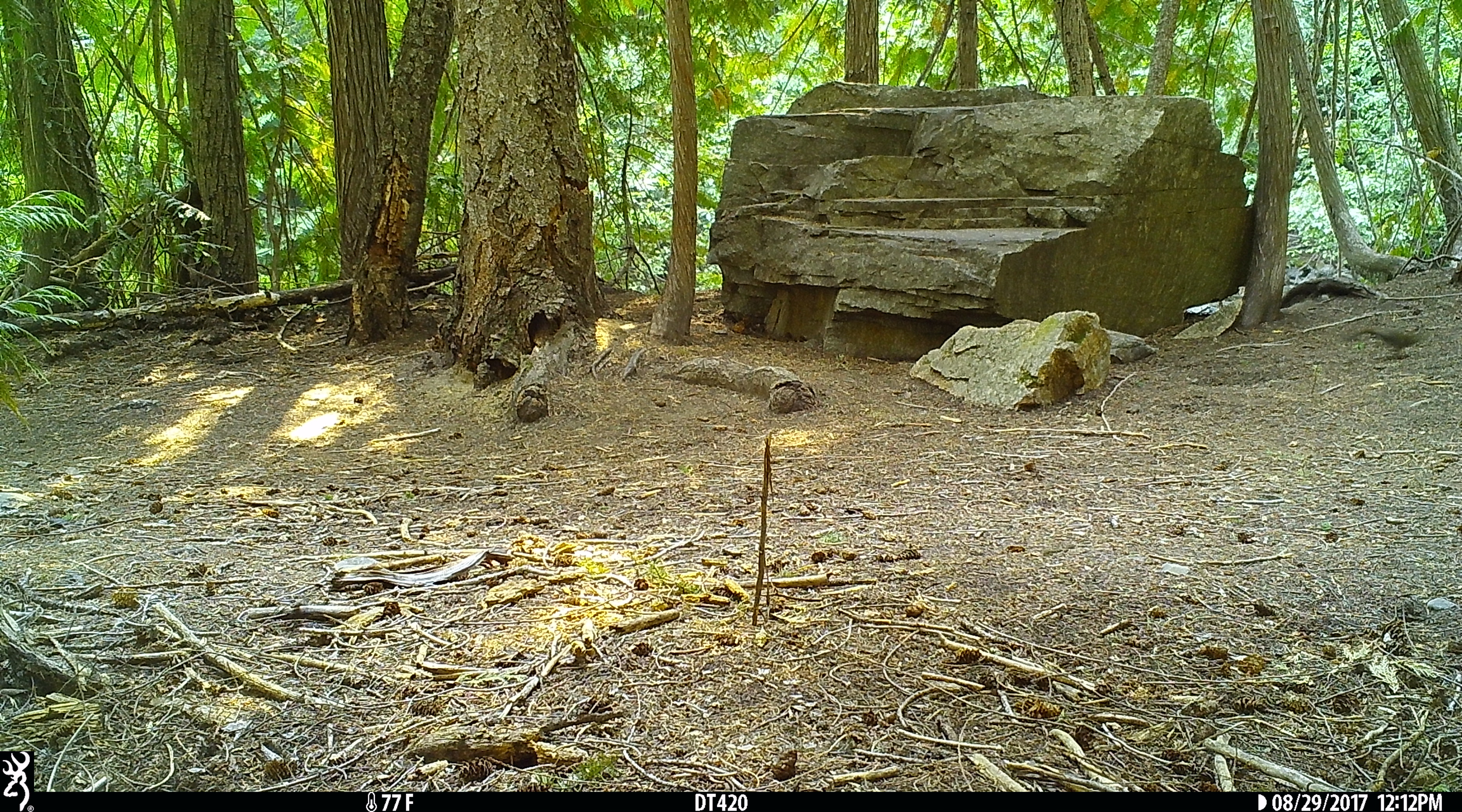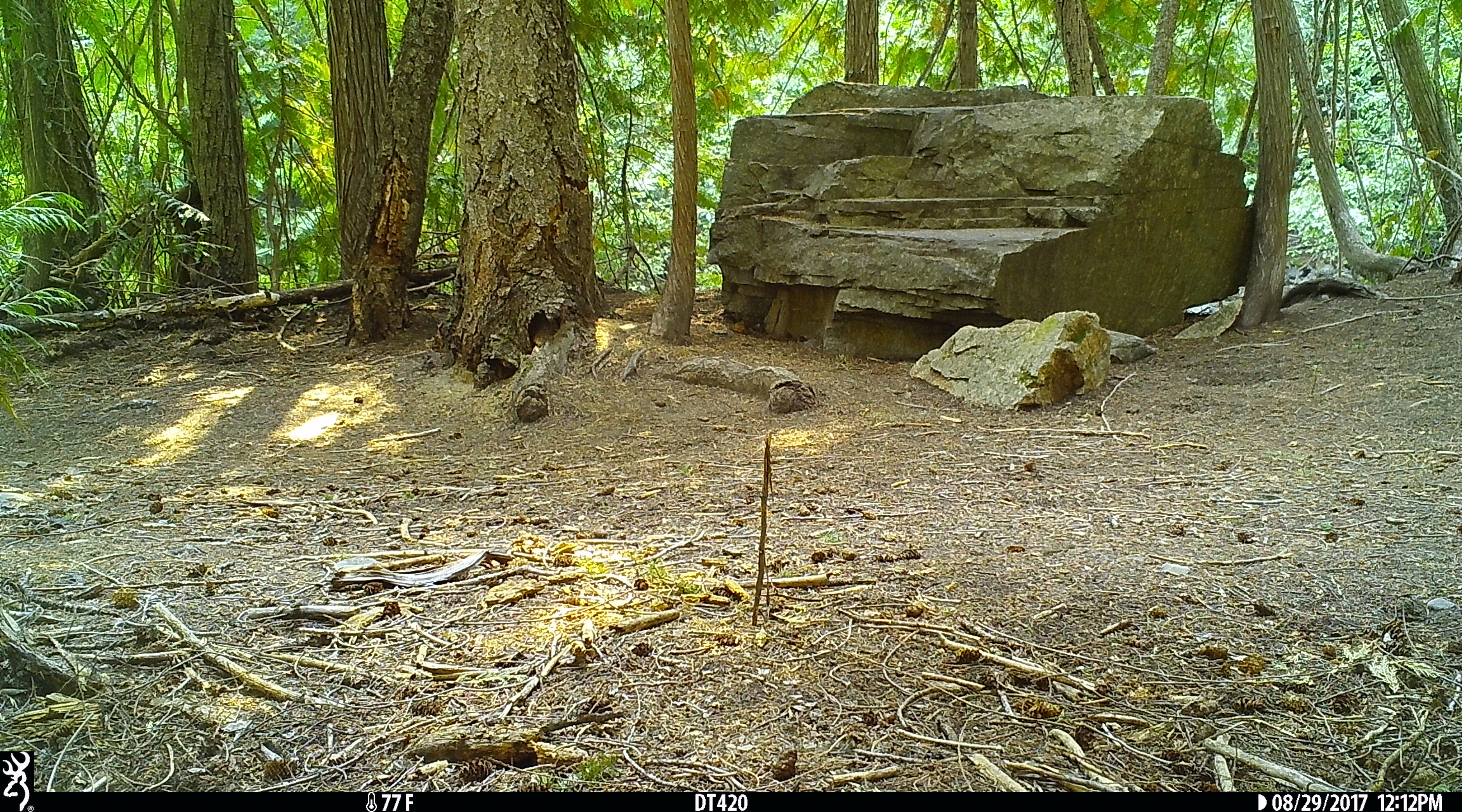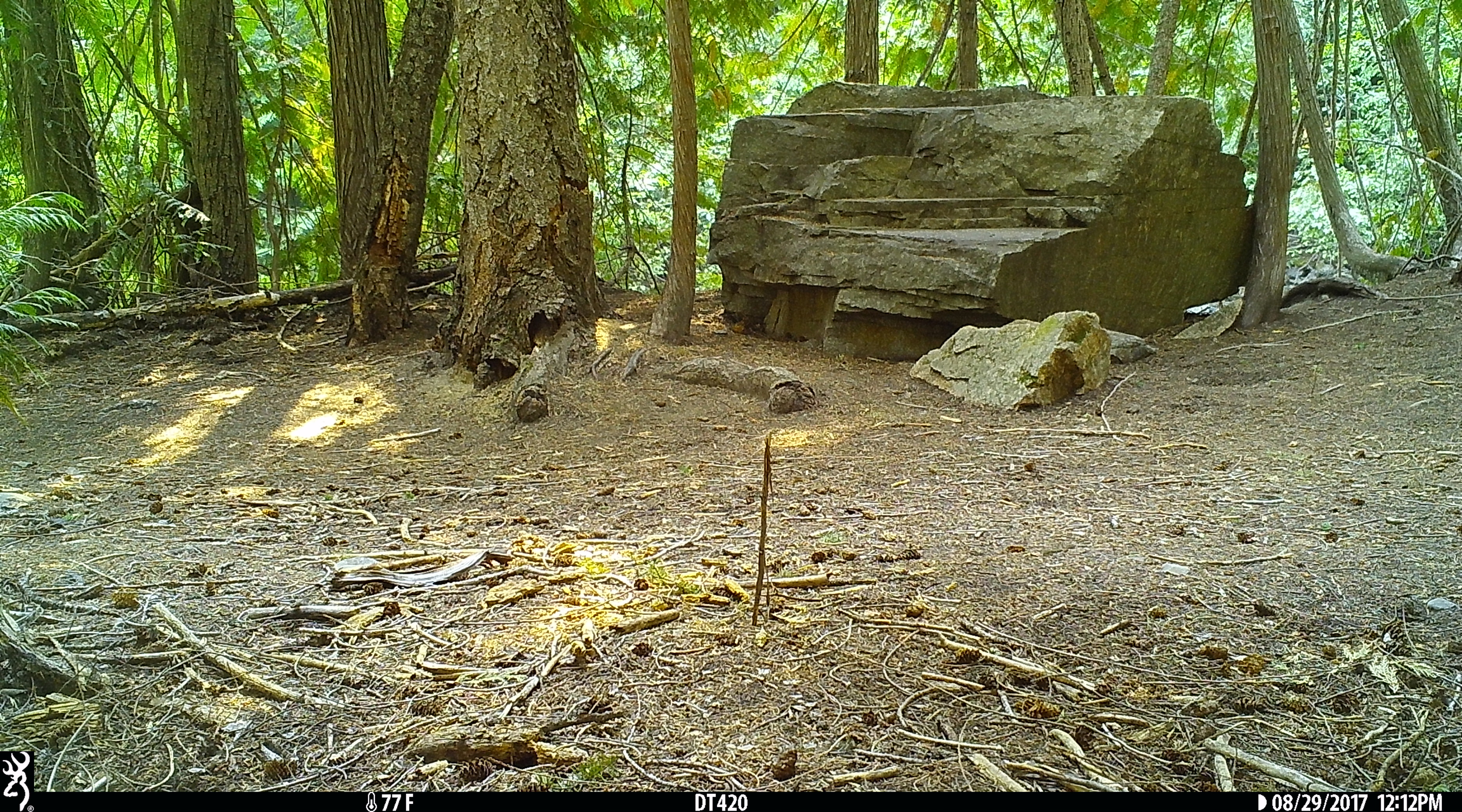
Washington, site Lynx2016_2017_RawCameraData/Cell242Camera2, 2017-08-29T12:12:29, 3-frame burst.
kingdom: Animalia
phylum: Chordata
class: Mammalia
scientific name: Mammalia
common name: small mammal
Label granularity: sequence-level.